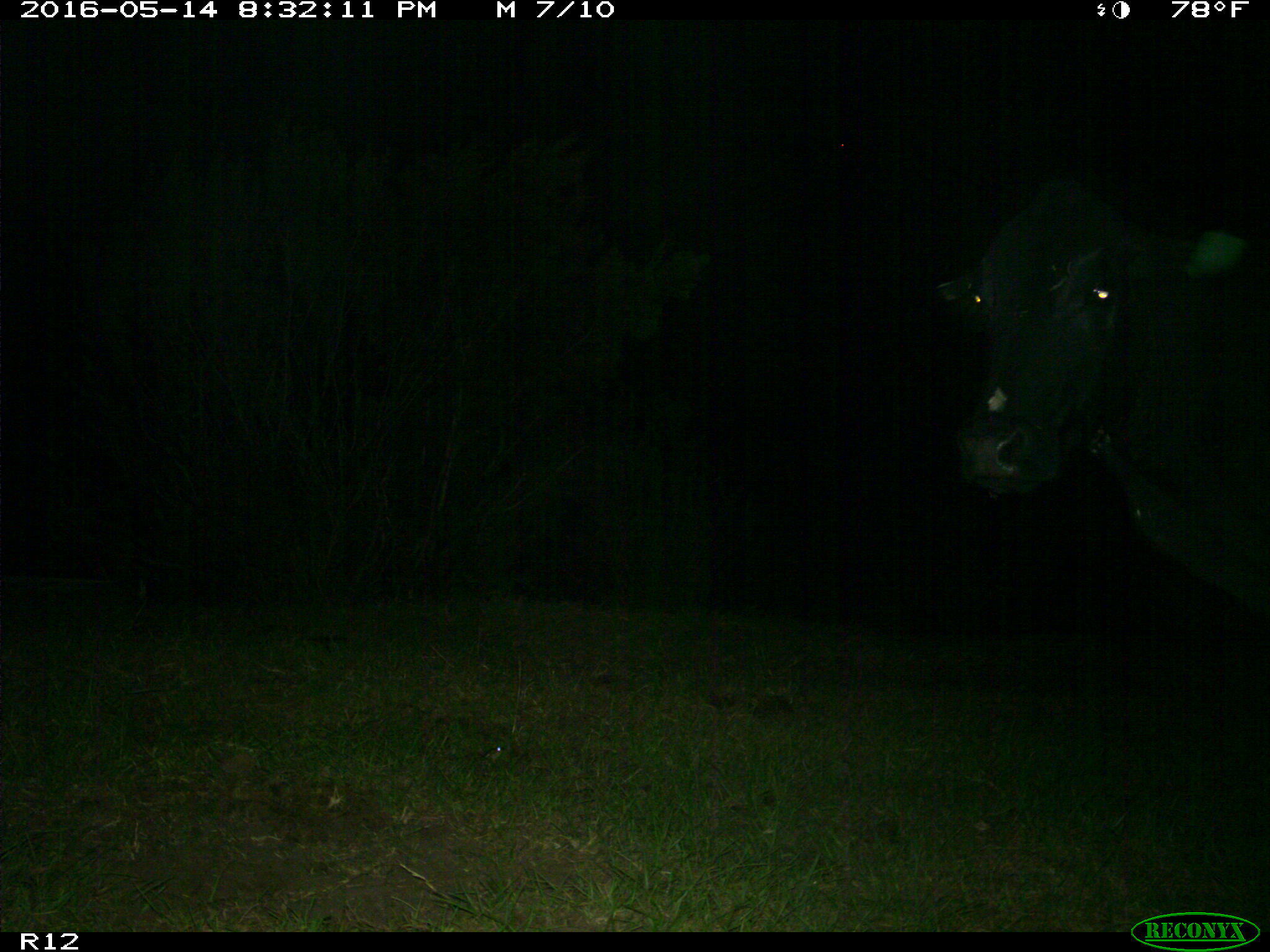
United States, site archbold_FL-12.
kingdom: Animalia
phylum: Chordata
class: Mammalia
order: Artiodactyla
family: Bovidae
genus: Bos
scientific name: Bos taurus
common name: domestic cow